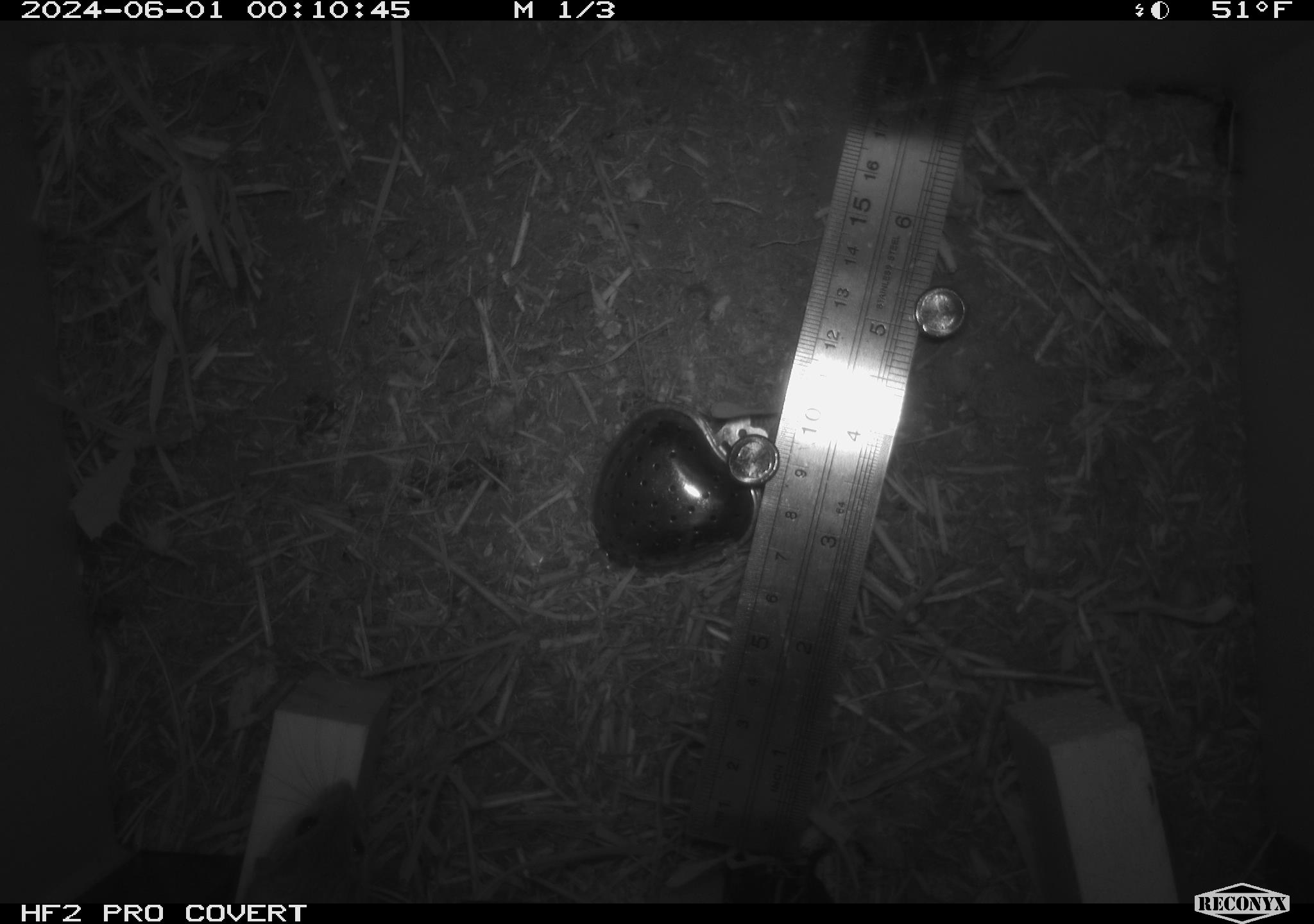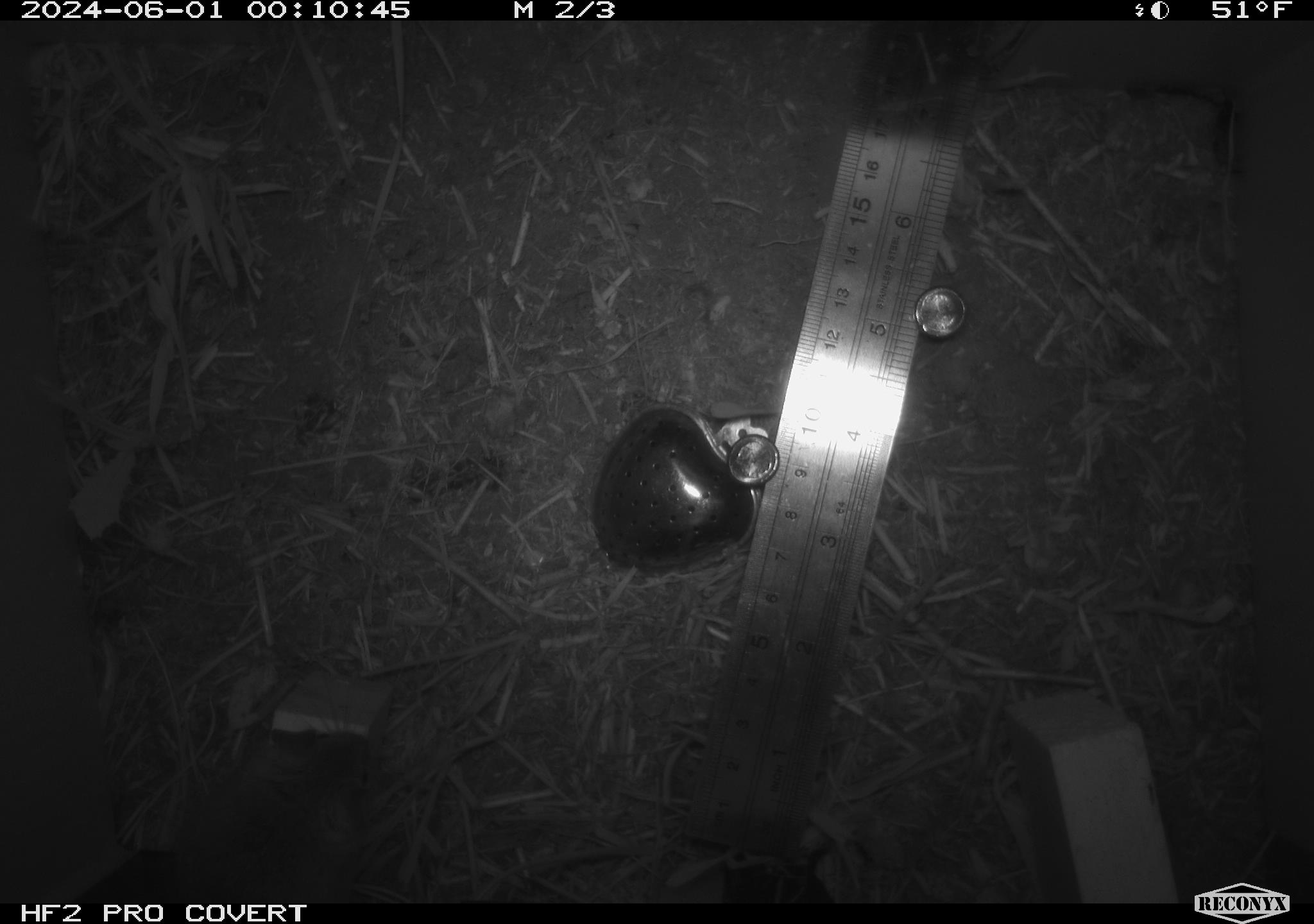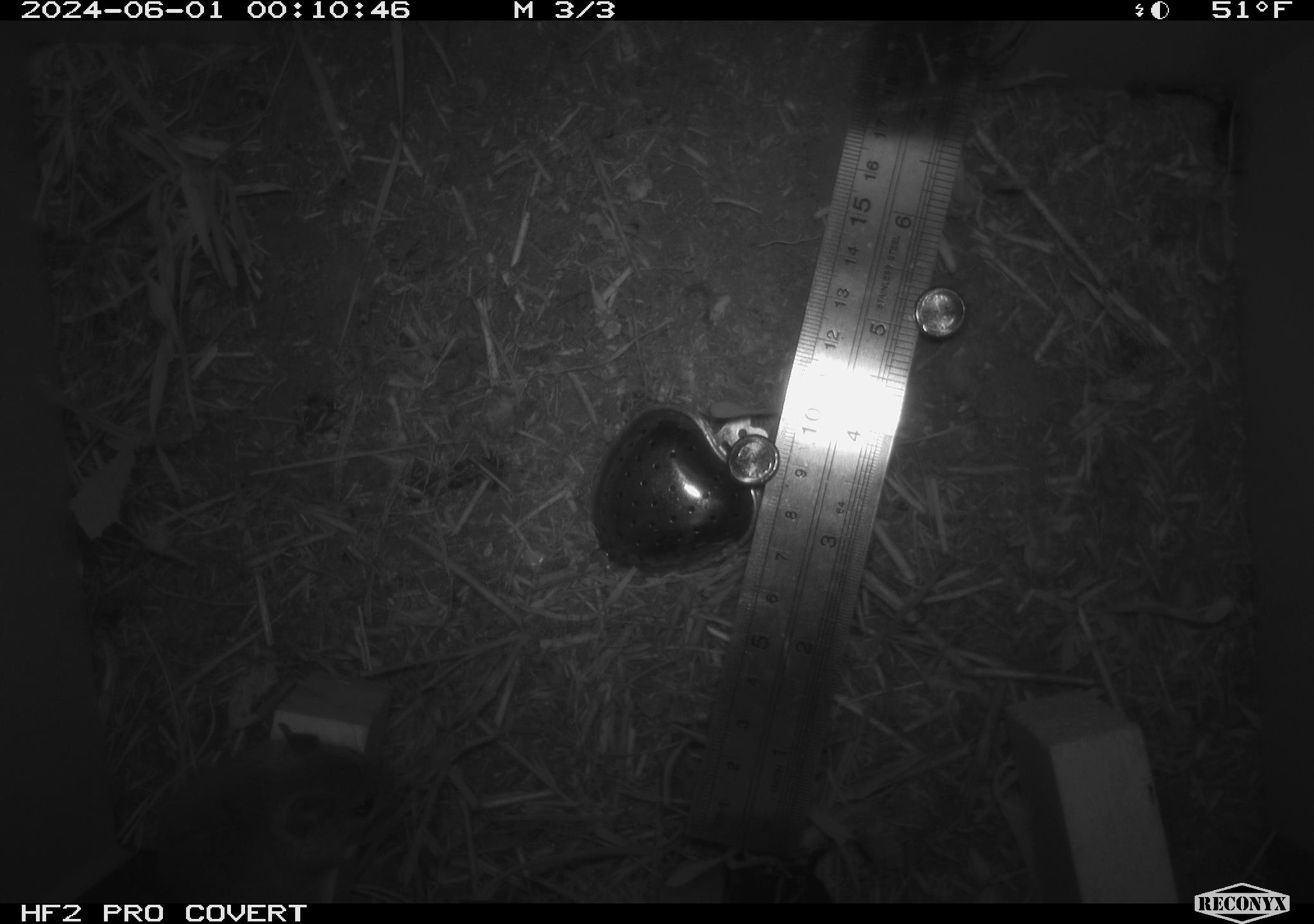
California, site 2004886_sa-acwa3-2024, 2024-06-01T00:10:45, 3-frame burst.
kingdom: Animalia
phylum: Chordata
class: Mammalia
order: Rodentia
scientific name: Rodentia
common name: mouse species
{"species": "mouse species (Rodentia)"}